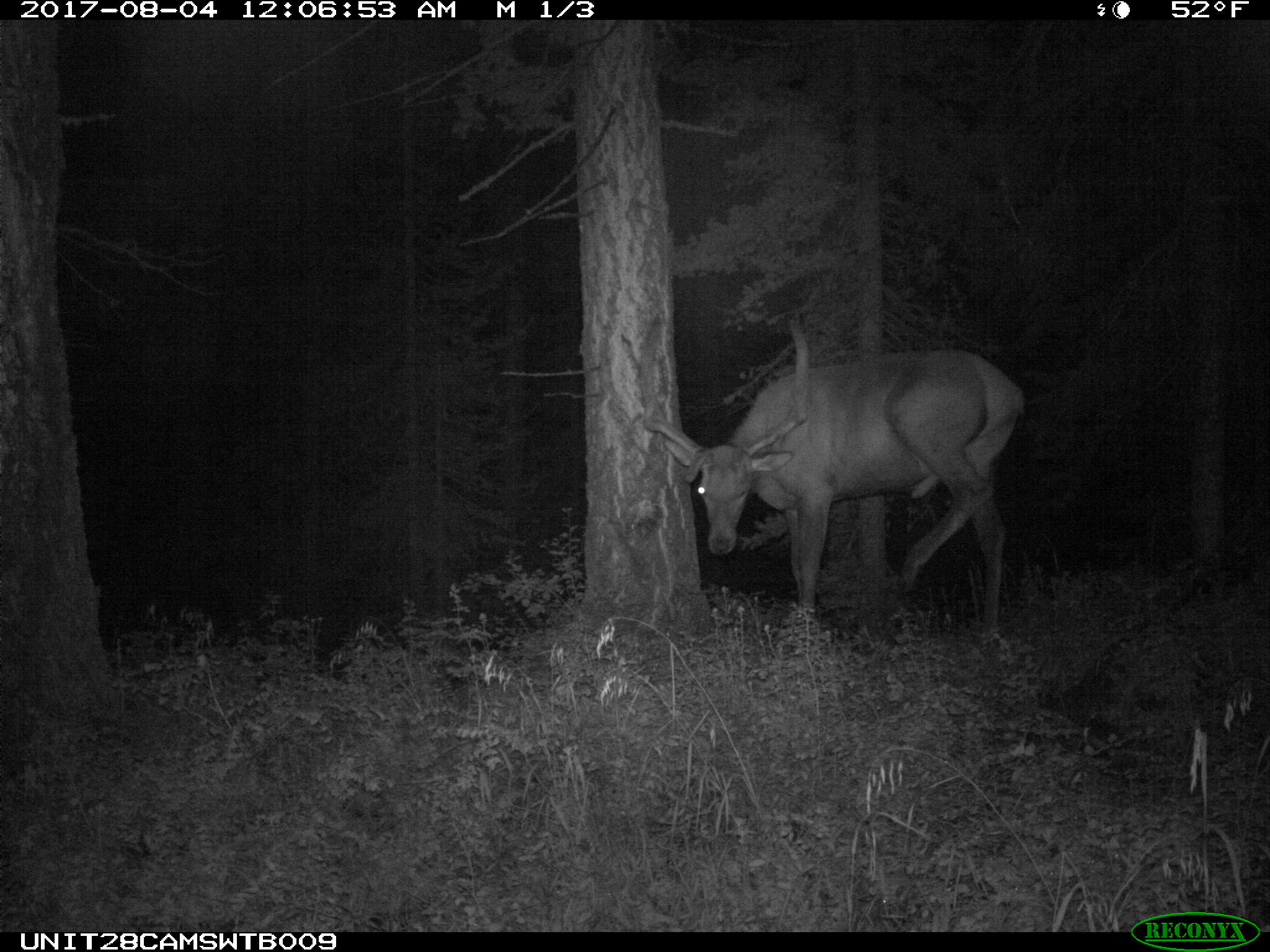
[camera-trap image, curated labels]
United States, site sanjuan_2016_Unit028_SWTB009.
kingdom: Animalia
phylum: Chordata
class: Mammalia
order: Artiodactyla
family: Cervidae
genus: Cervus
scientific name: Cervus elaphus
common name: red deer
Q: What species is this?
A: Cervus elaphus (red deer).